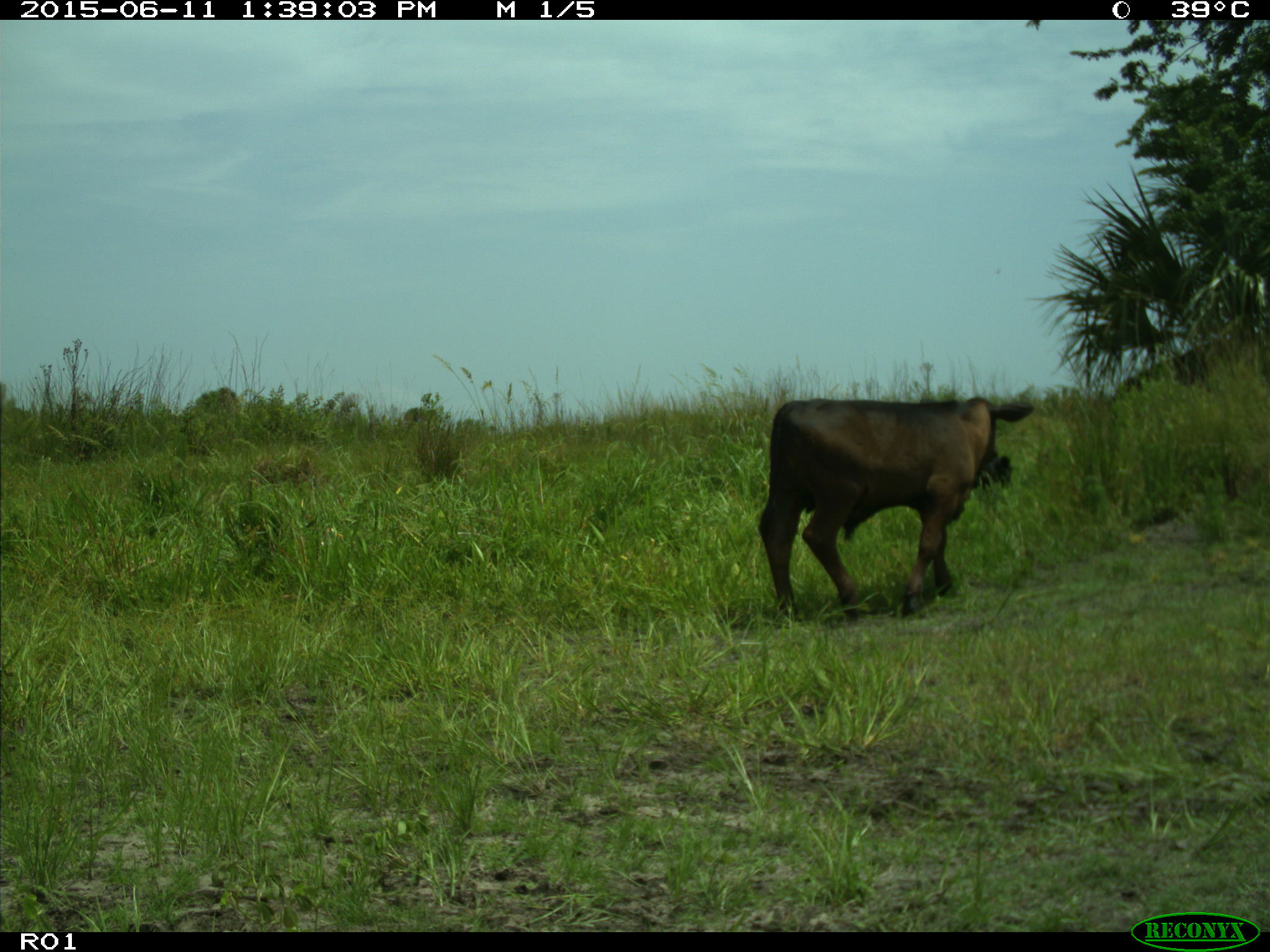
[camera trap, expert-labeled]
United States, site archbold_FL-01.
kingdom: Animalia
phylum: Chordata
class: Mammalia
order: Artiodactyla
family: Bovidae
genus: Bos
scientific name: Bos taurus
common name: domestic cow